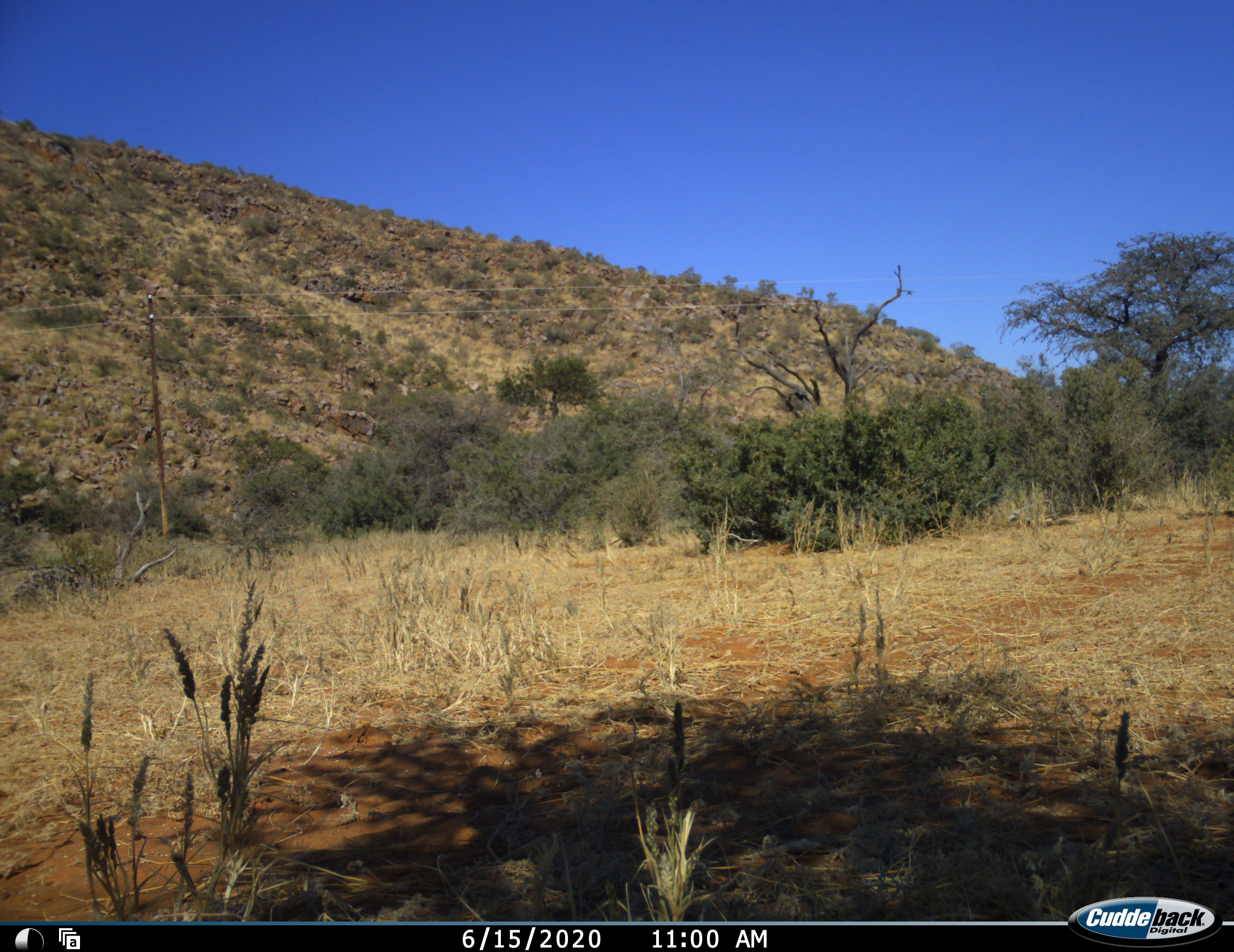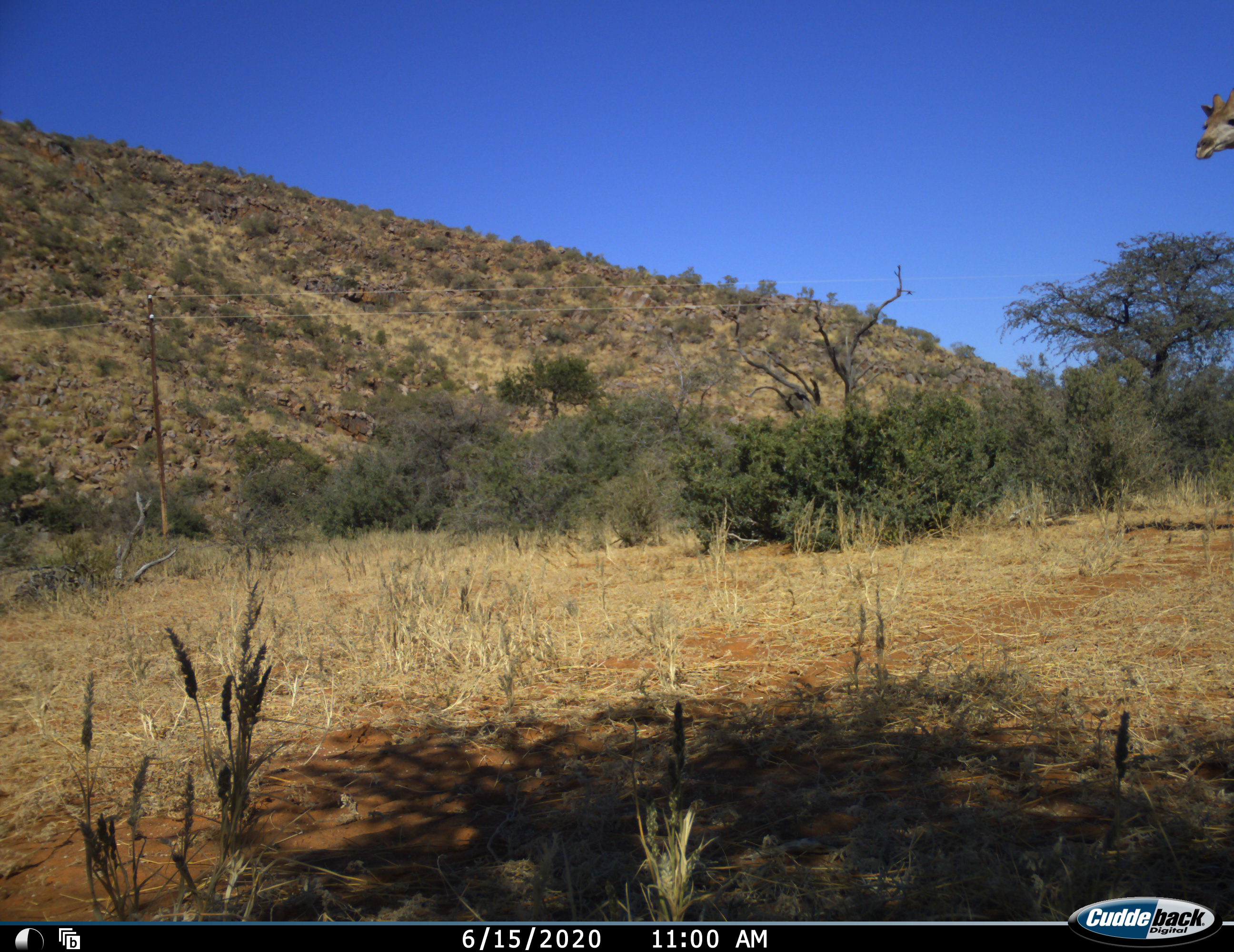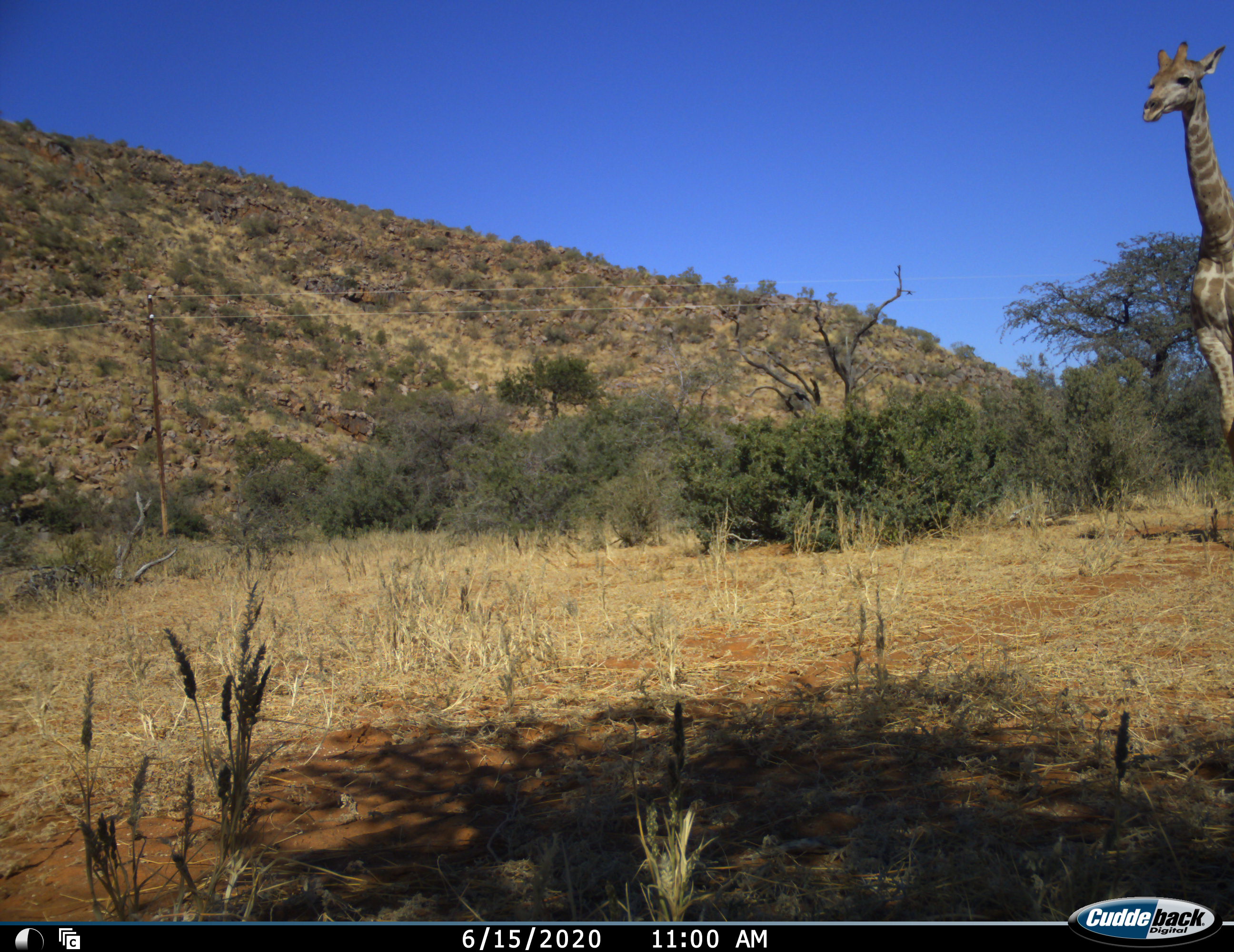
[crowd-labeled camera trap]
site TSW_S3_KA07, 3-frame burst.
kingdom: Animalia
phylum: Chordata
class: Mammalia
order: Artiodactyla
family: Giraffidae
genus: Giraffa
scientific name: Giraffa camelopardalis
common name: giraffe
Giraffe (Giraffa camelopardalis), count 1. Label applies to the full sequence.